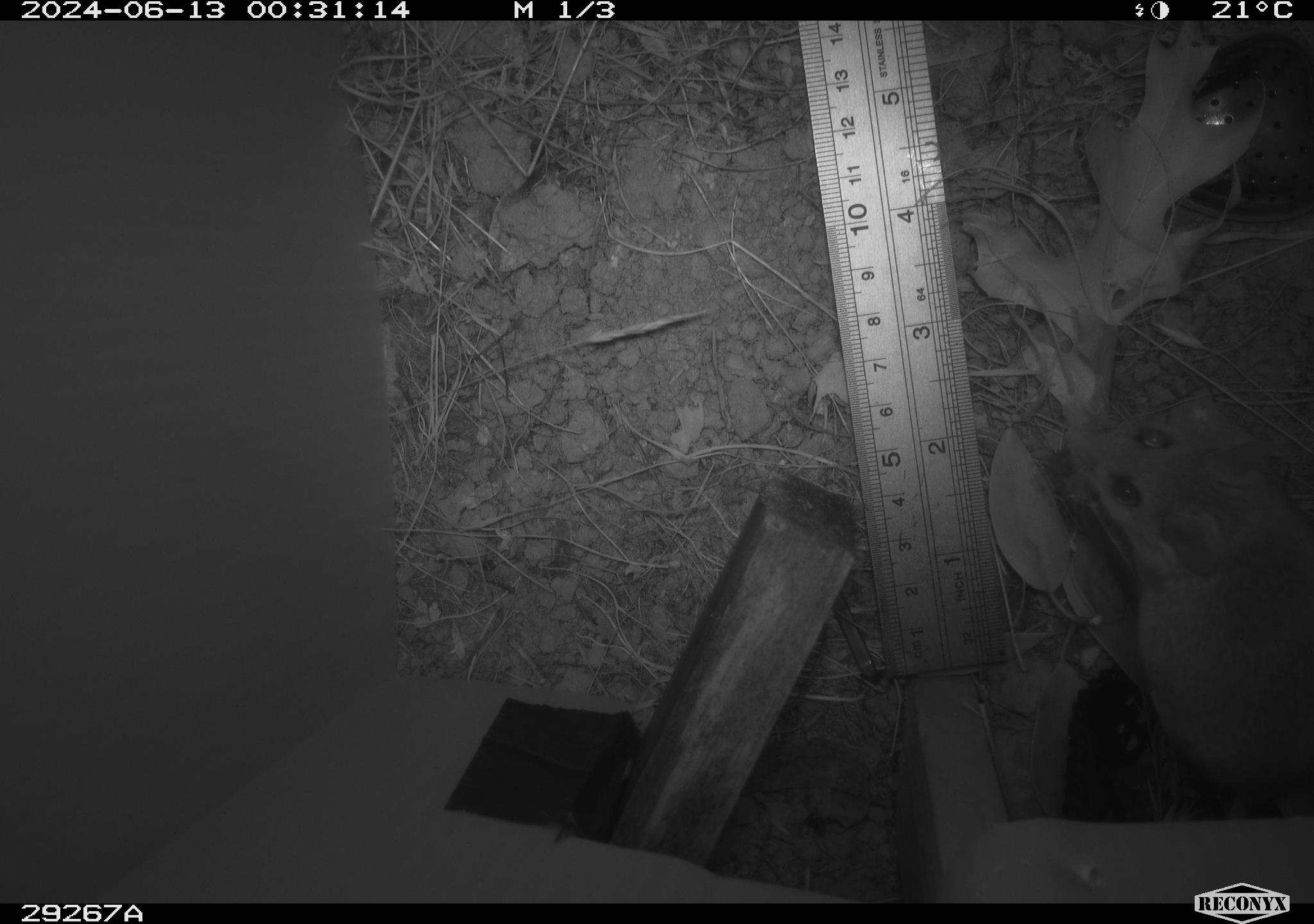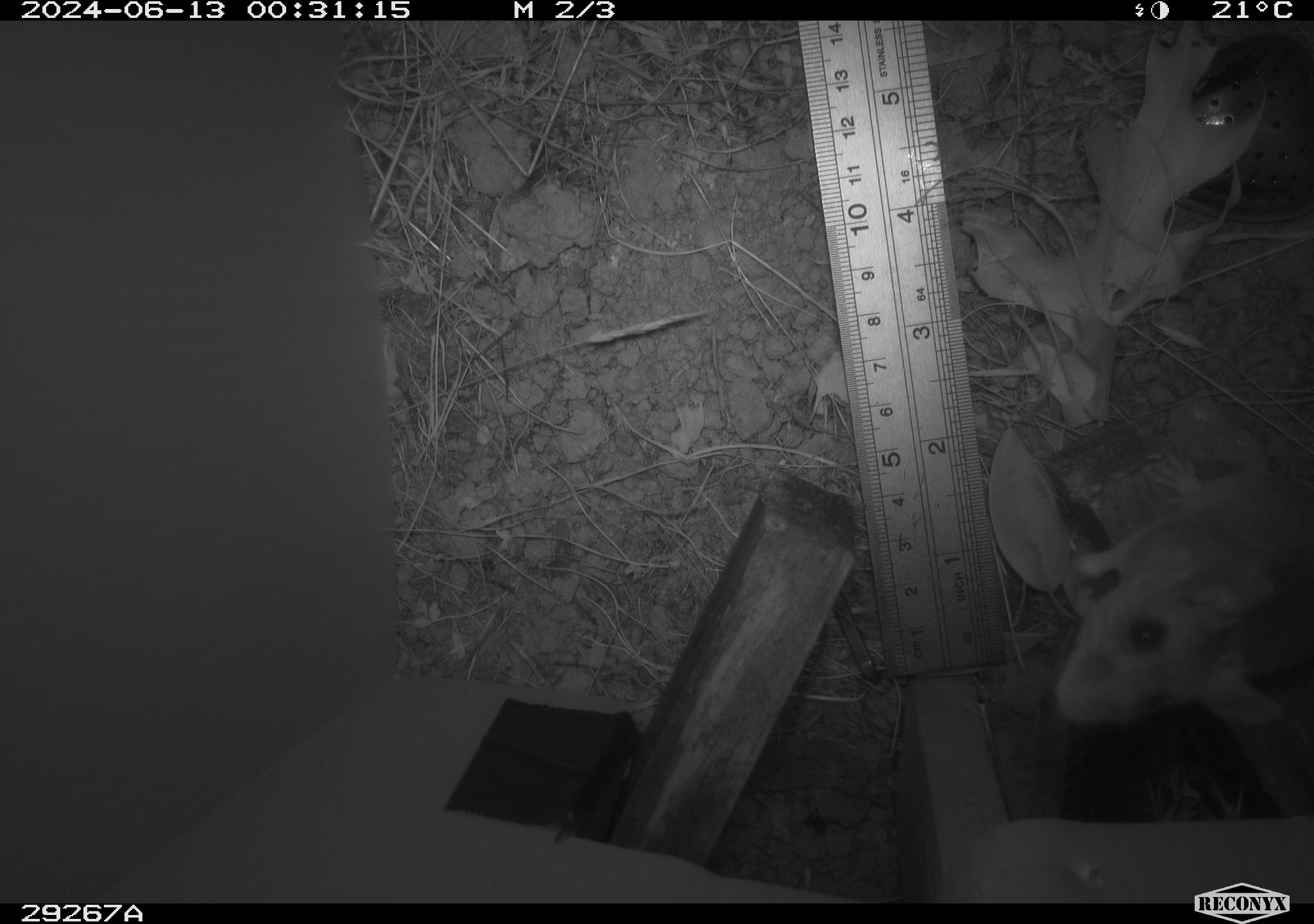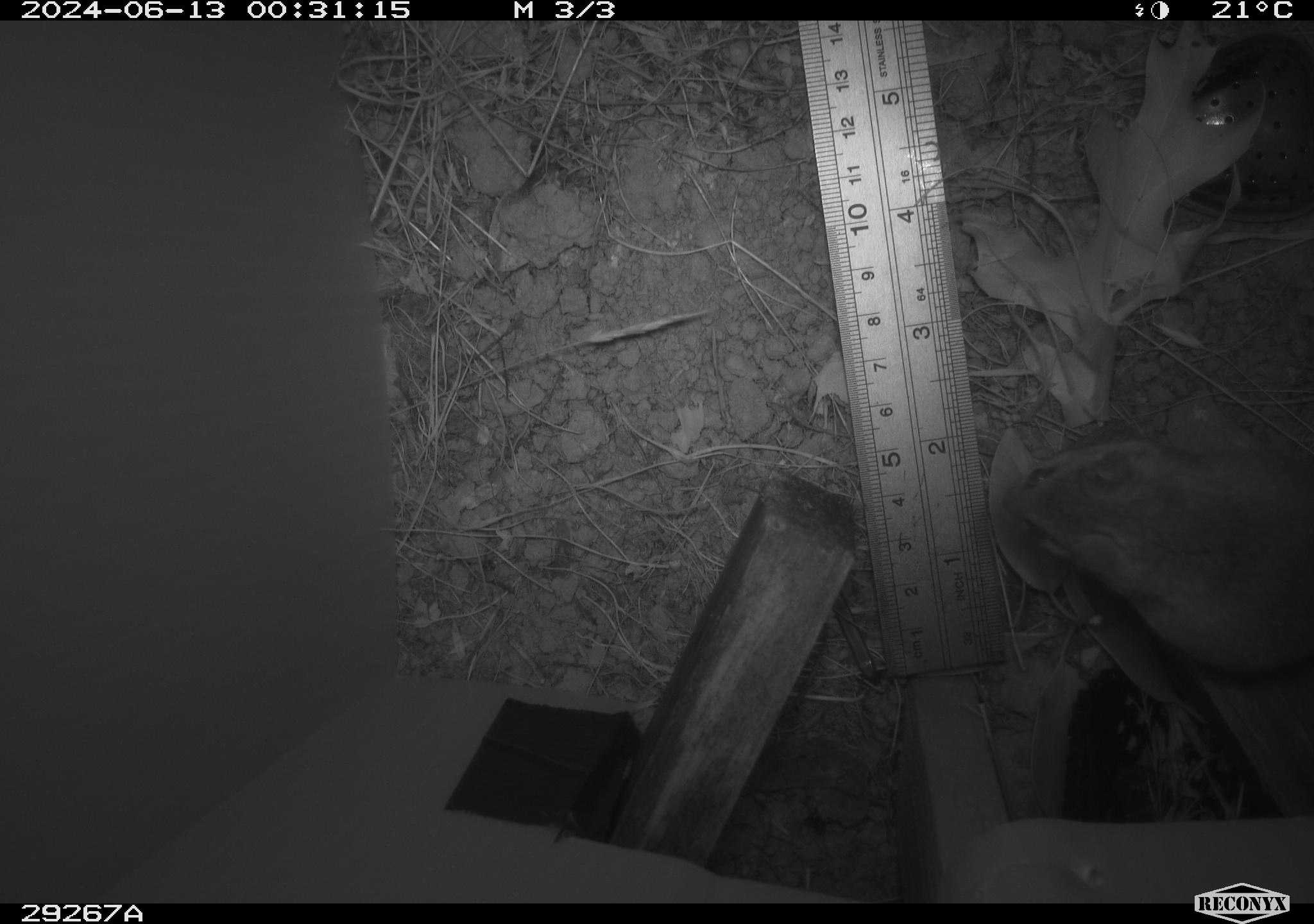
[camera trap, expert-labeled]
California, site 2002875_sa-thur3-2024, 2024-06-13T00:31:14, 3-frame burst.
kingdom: Animalia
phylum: Chordata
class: Mammalia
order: Rodentia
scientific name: Rodentia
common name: mouse species